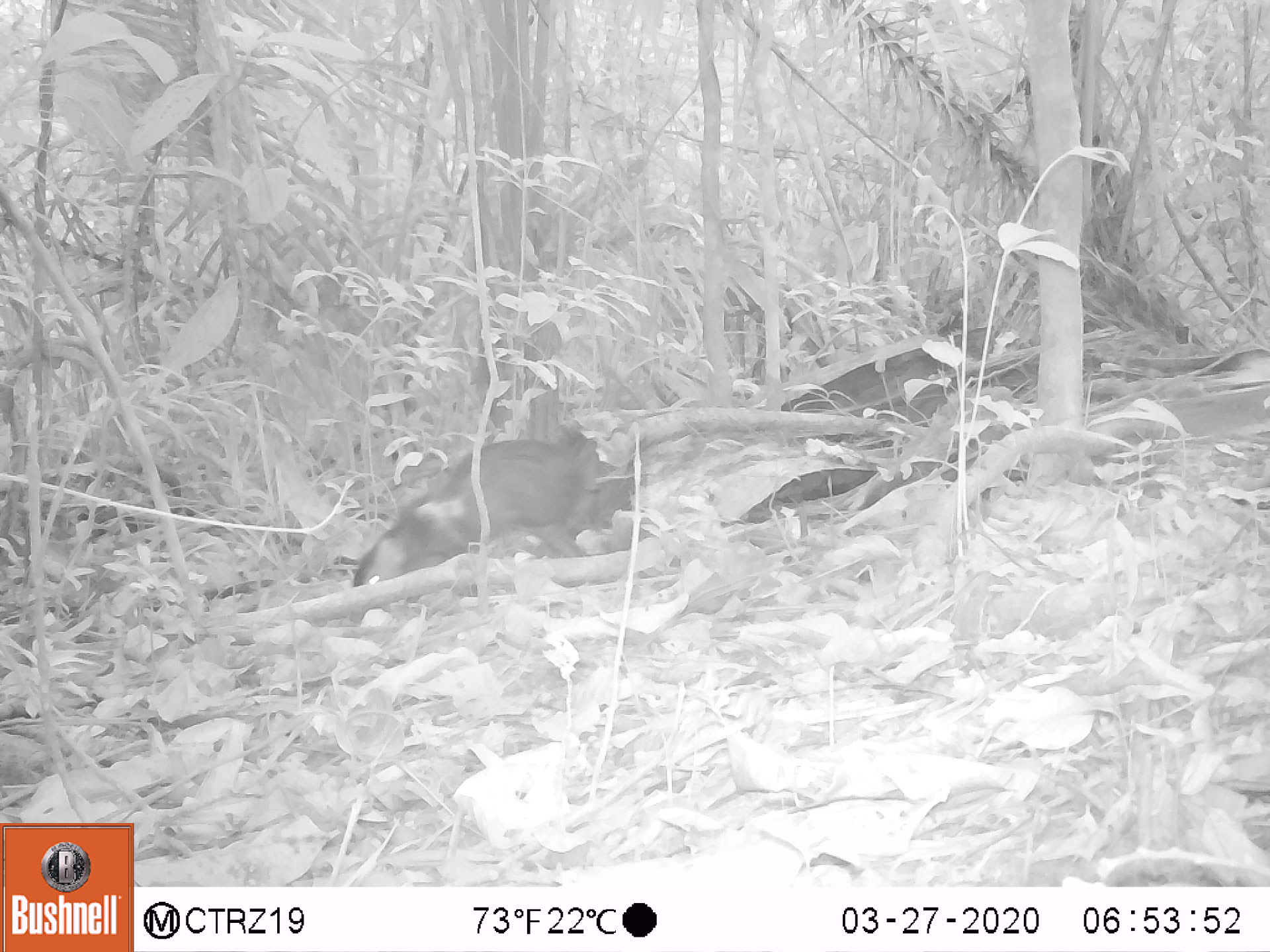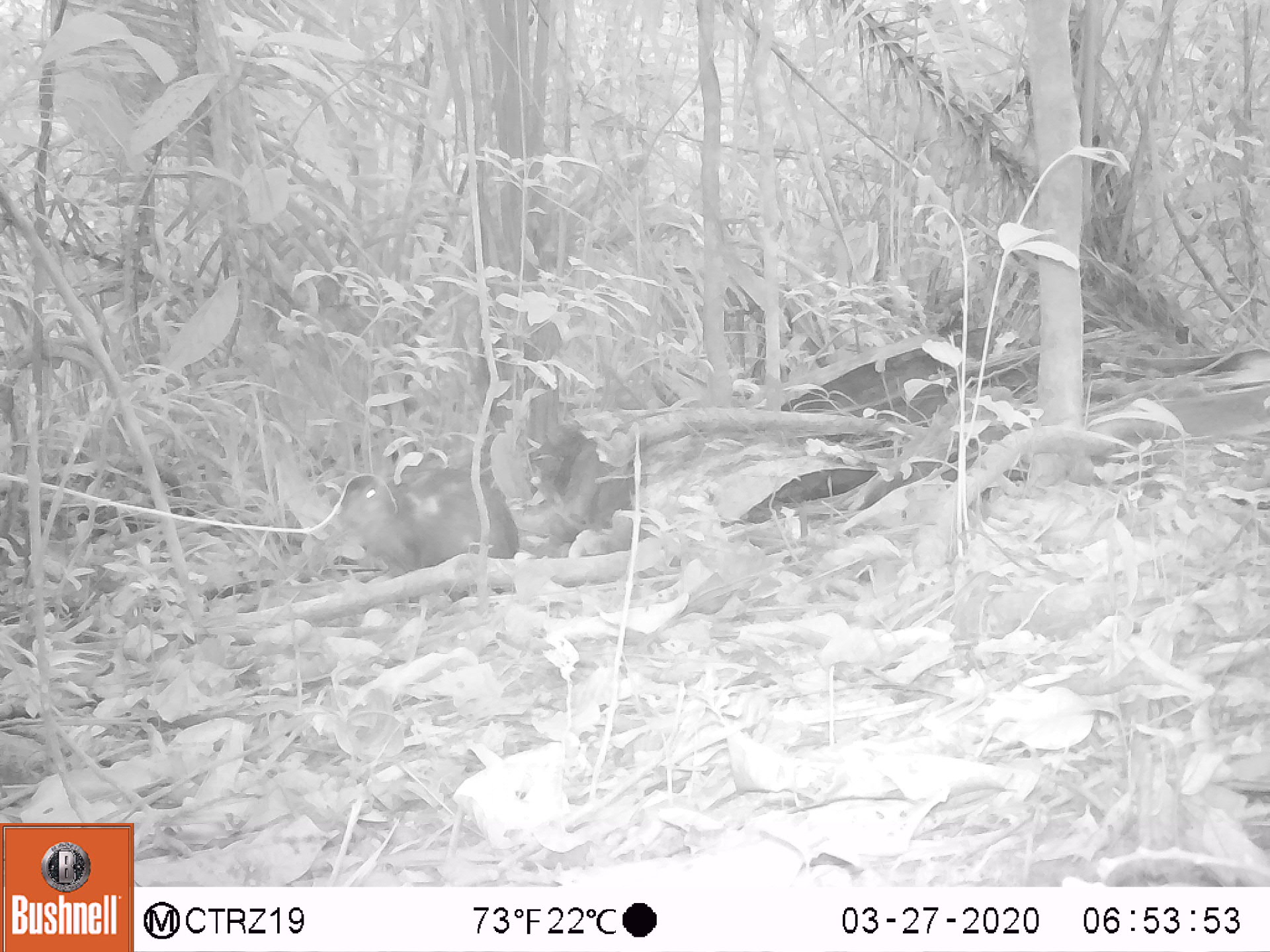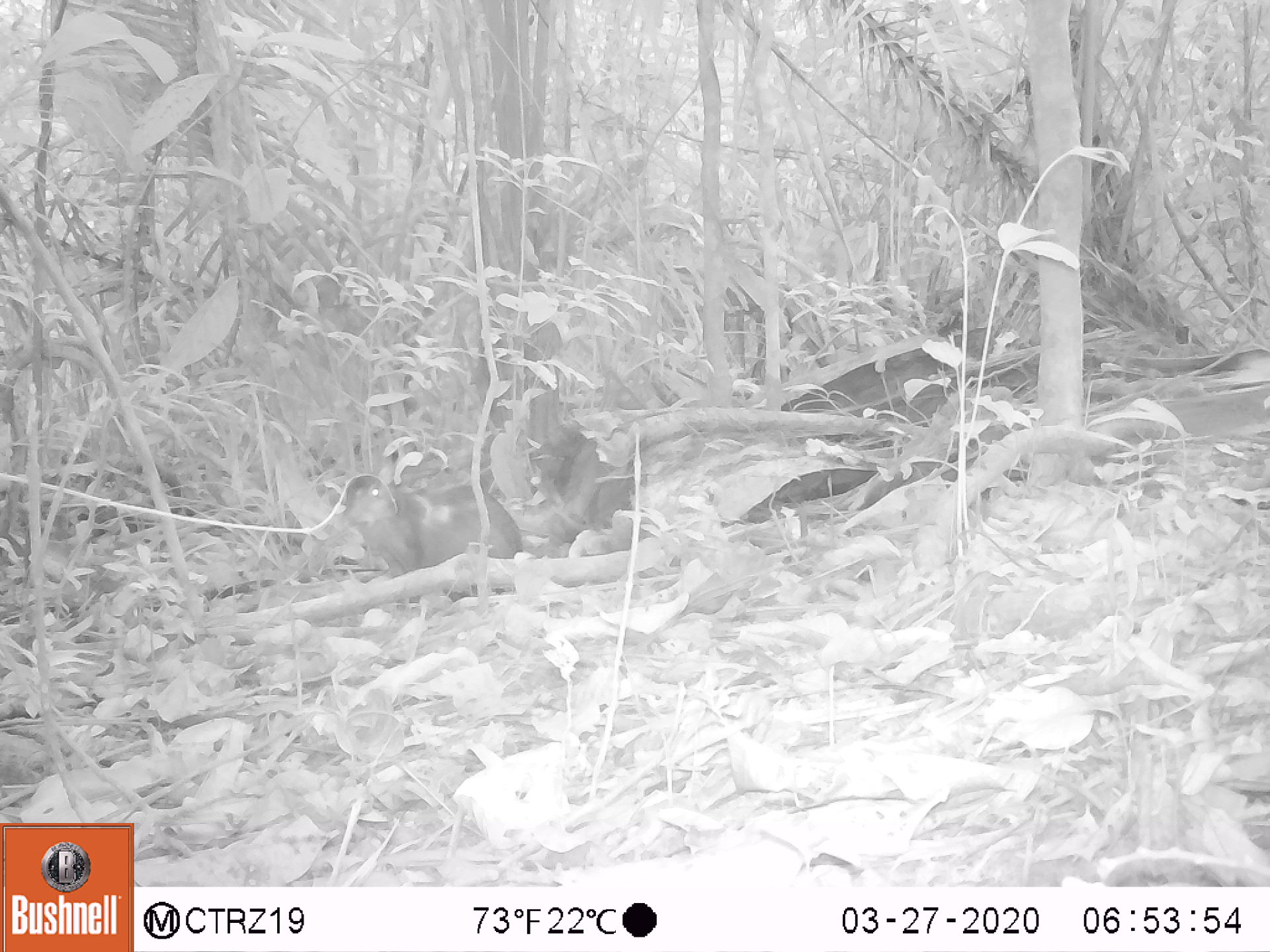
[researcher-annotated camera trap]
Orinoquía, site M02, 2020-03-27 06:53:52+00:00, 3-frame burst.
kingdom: Animalia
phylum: Chordata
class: Mammalia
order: Rodentia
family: Dasyproctidae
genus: Dasyprocta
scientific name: Dasyprocta fuliginosa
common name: black agouti